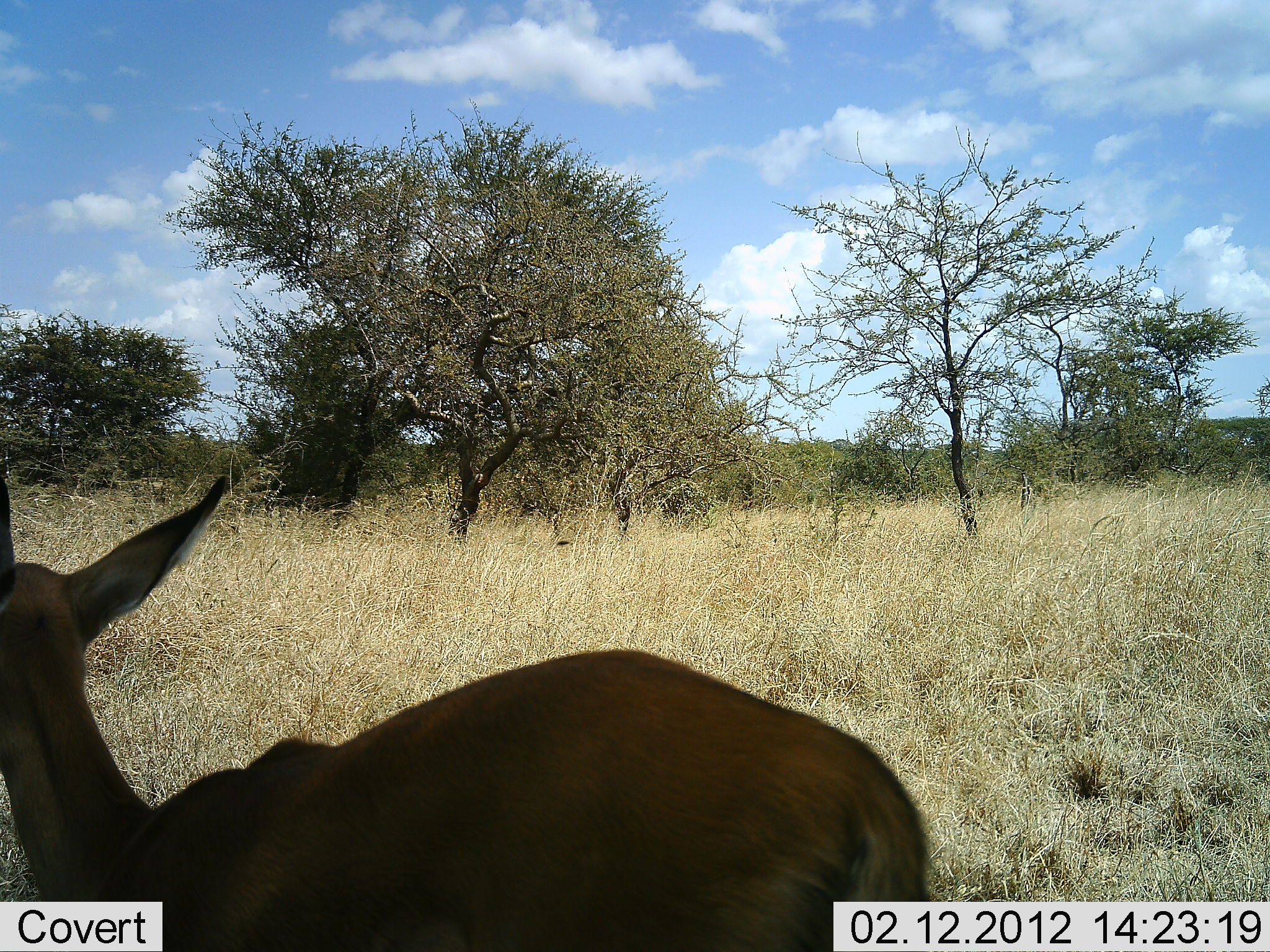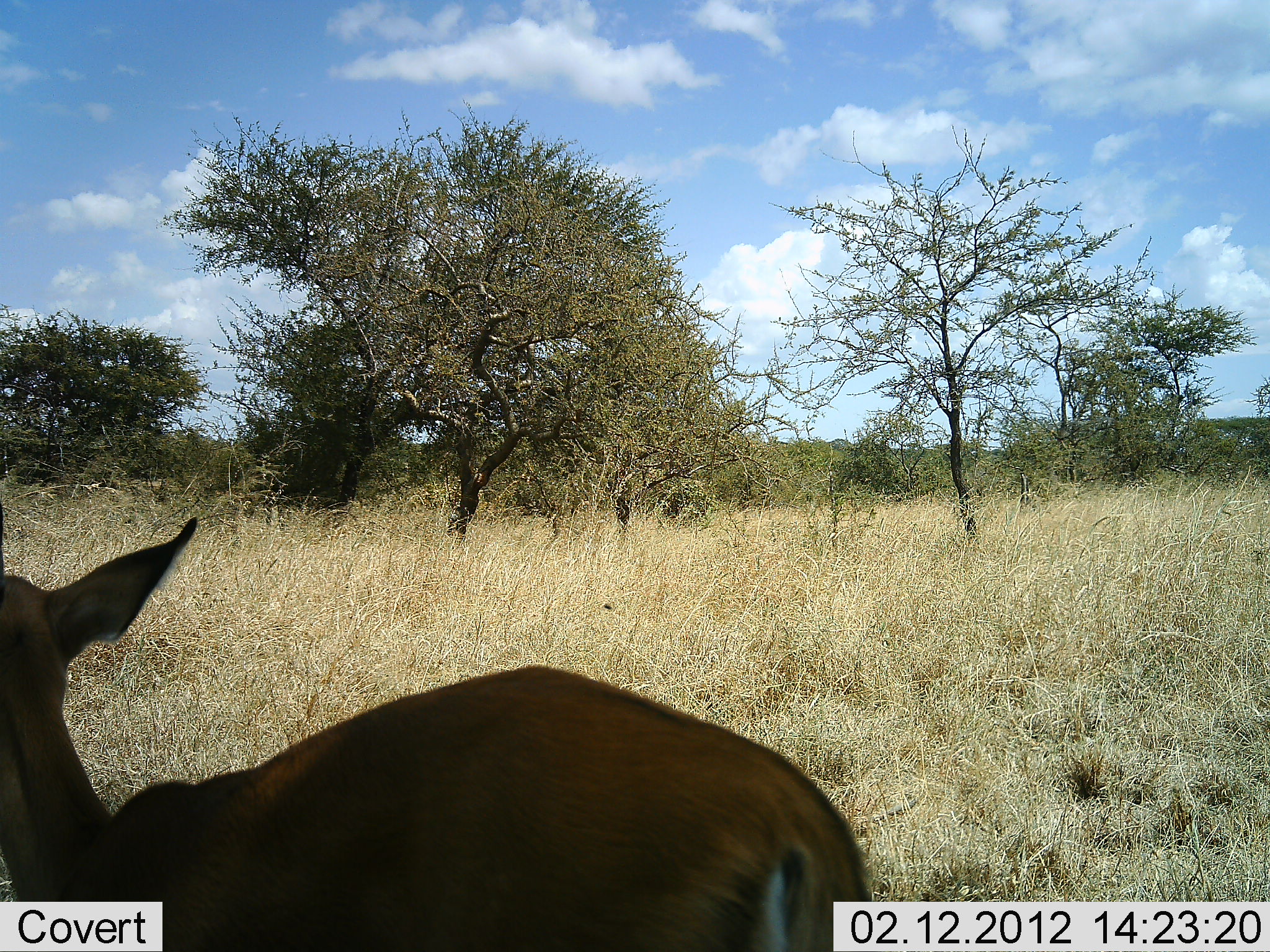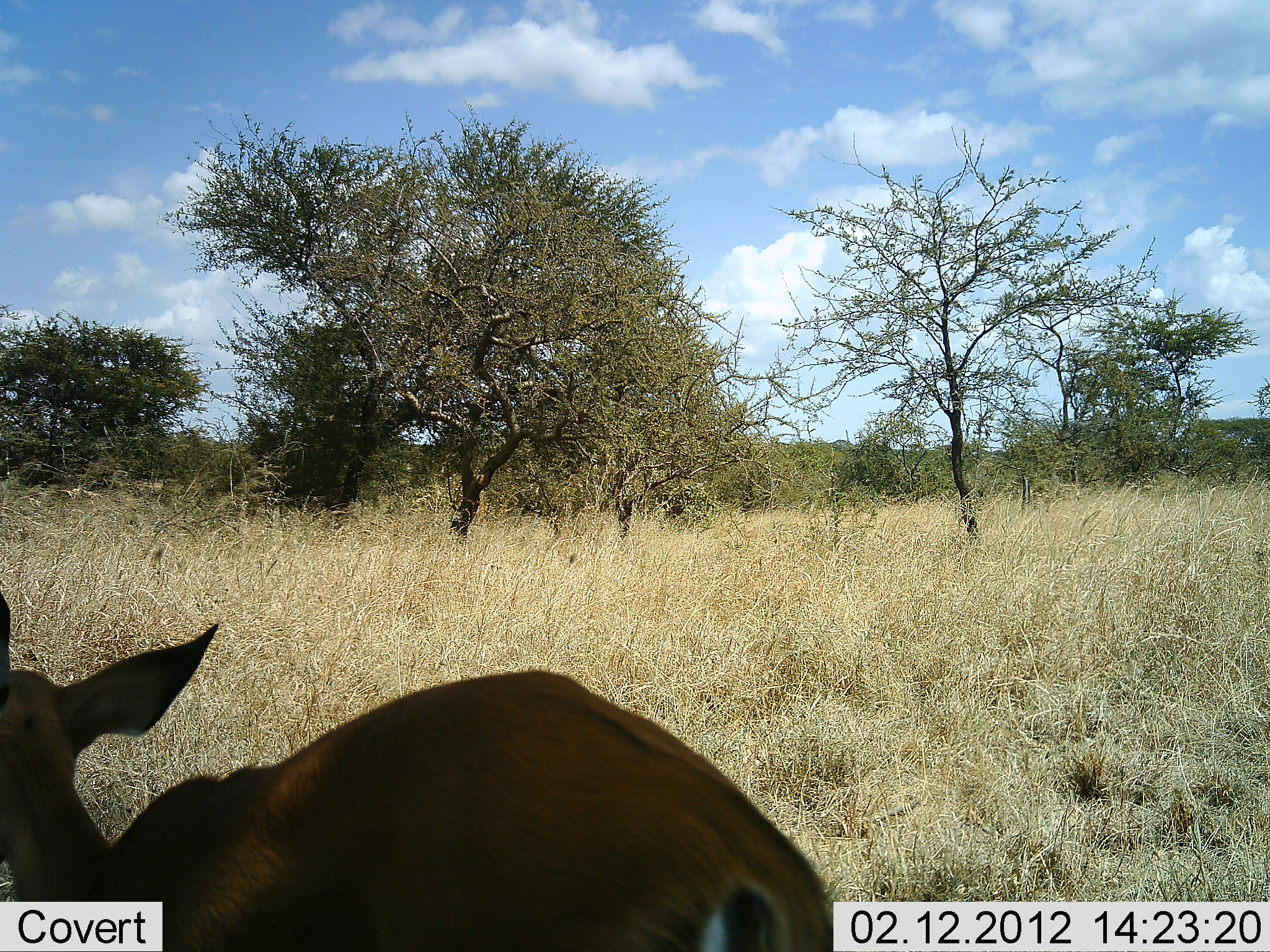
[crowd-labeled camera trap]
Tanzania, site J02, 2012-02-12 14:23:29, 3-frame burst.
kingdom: Animalia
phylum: Chordata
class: Mammalia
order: Artiodactyla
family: Bovidae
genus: Aepyceros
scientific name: Aepyceros melampus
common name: impala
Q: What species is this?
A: Impala (Aepyceros melampus).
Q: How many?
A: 1.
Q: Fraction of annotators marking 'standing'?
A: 100%.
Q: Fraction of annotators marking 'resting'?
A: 0%.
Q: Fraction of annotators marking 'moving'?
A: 0%.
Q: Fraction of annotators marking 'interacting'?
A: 0%.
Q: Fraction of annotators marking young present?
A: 14%.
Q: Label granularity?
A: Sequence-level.